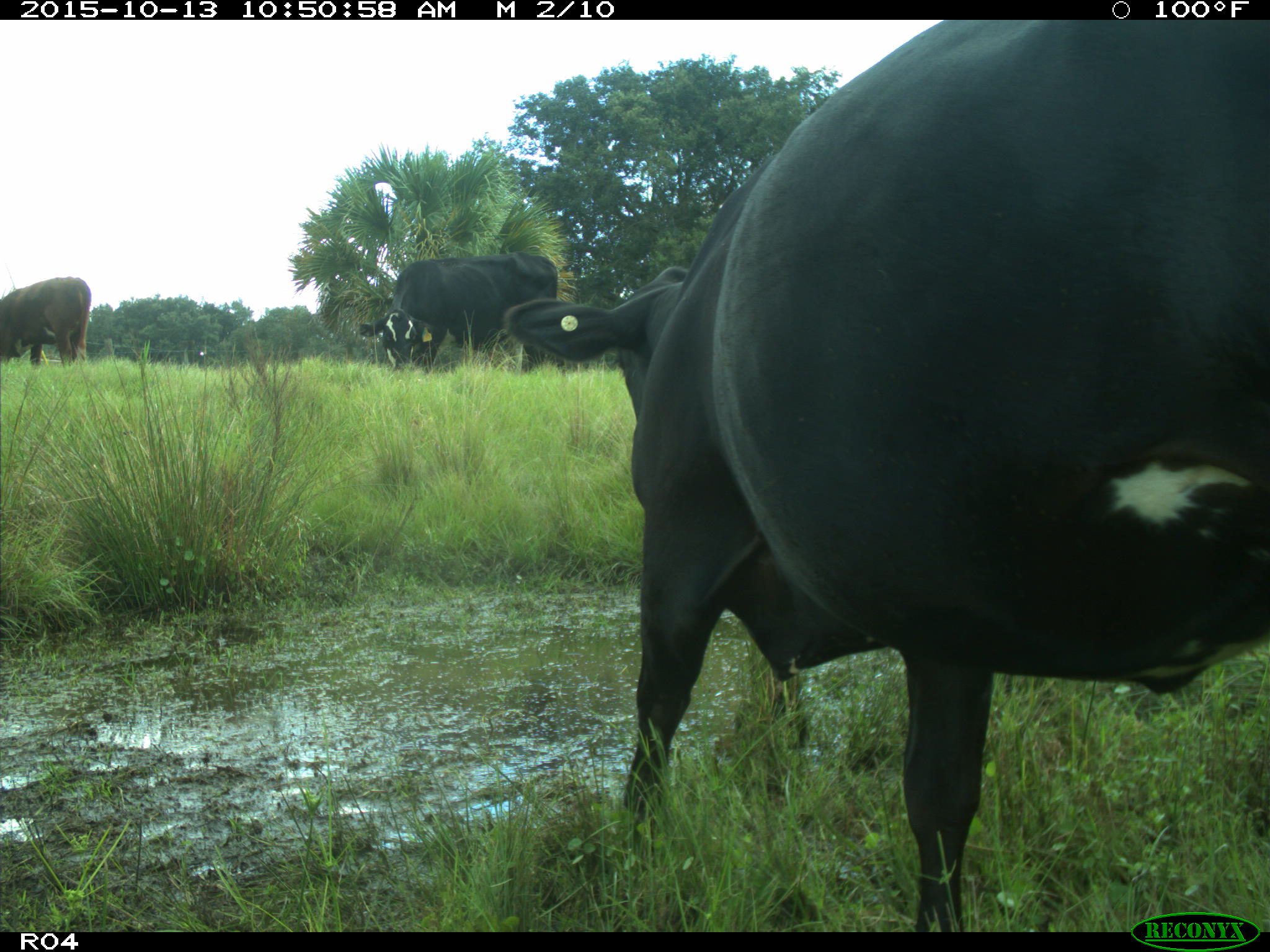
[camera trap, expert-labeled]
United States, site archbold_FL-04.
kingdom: Animalia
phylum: Chordata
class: Mammalia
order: Artiodactyla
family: Bovidae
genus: Bos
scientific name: Bos taurus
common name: domestic cow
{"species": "Bos taurus (domestic cow)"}